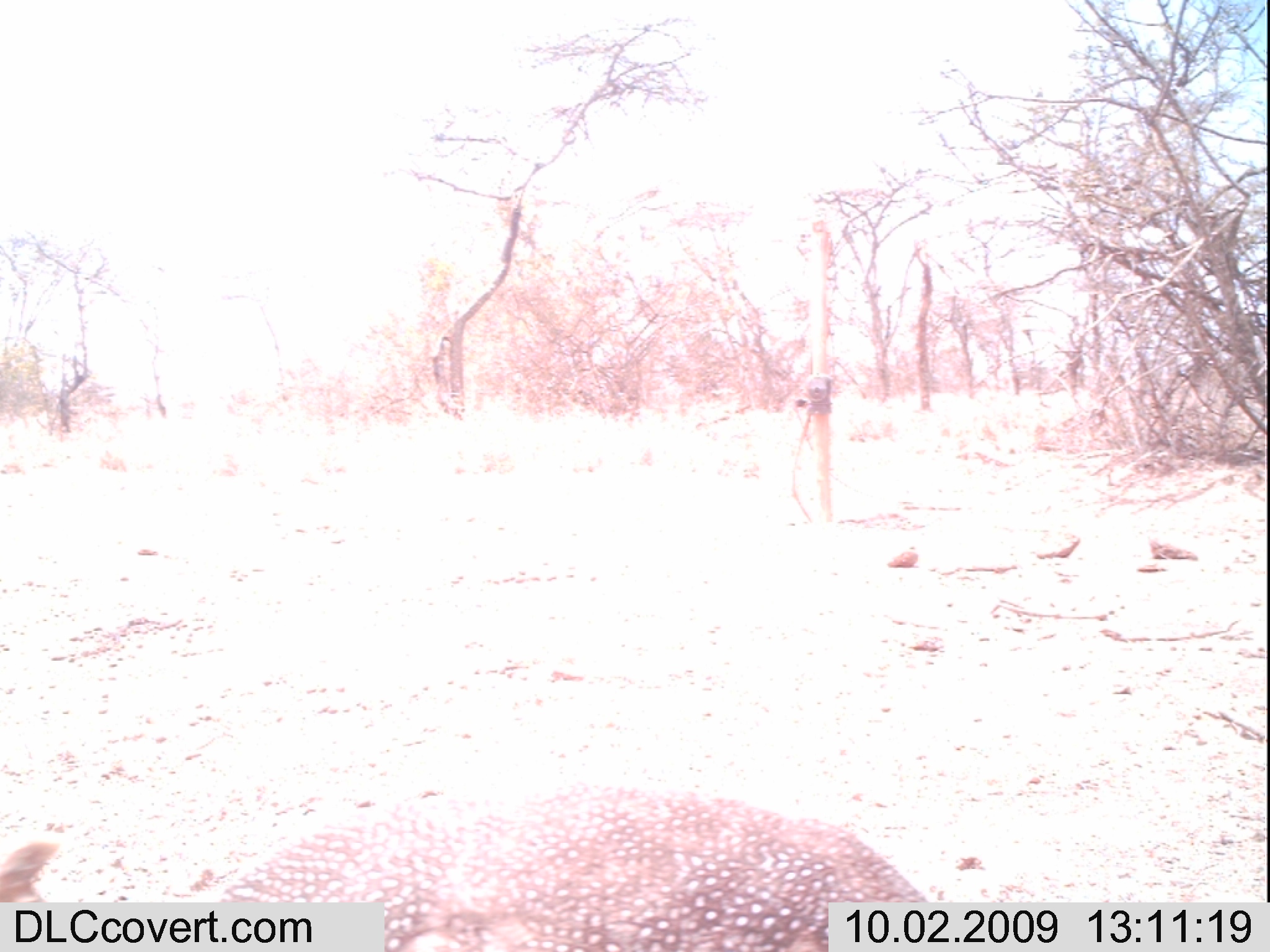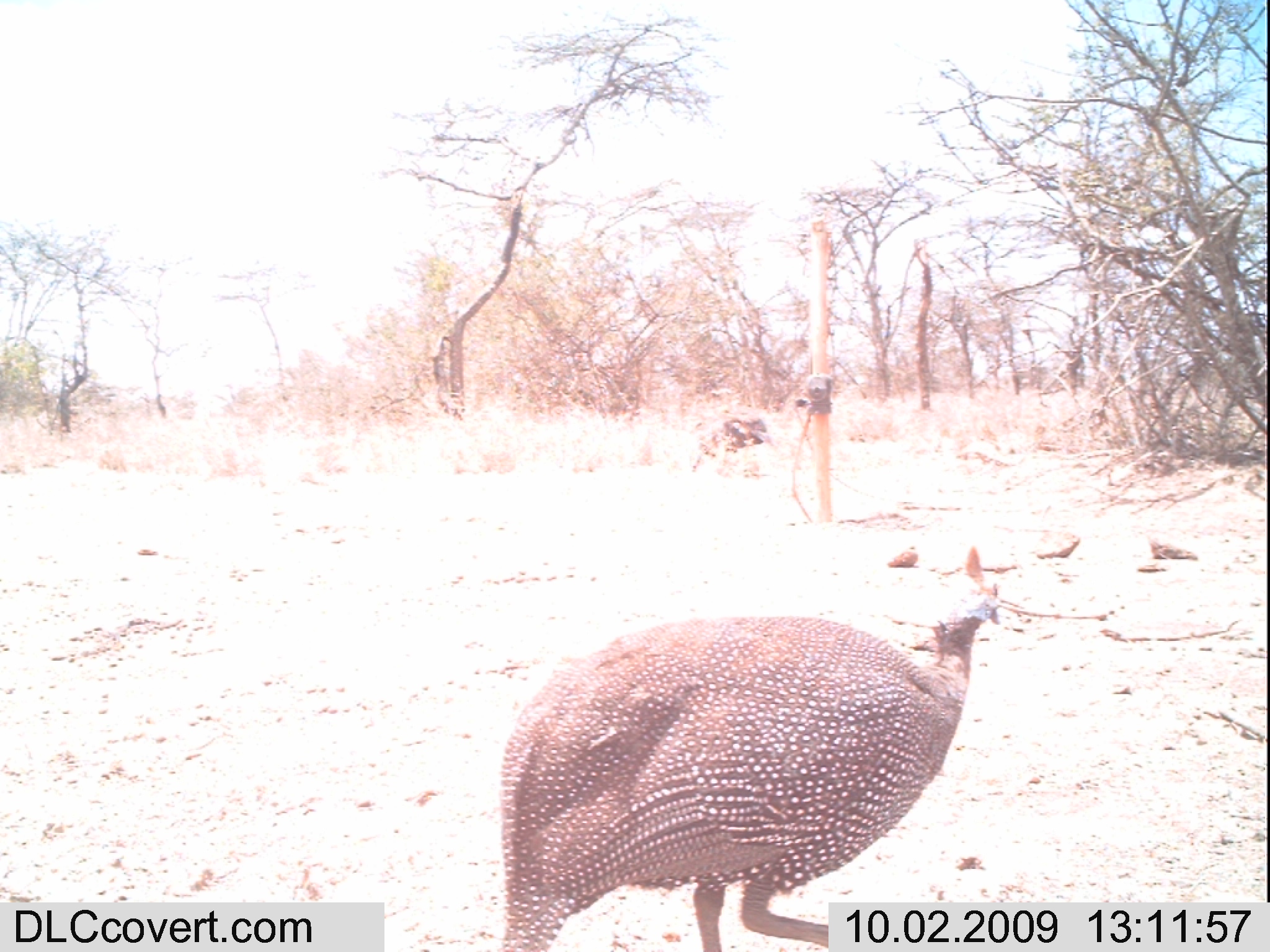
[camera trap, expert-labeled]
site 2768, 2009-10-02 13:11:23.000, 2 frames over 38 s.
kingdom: Animalia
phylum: Chordata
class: Aves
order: Galliformes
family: Numididae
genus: Numida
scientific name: Numida meleagris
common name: helmeted guineafowl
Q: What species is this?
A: Numida meleagris (helmeted guineafowl).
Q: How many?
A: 1.